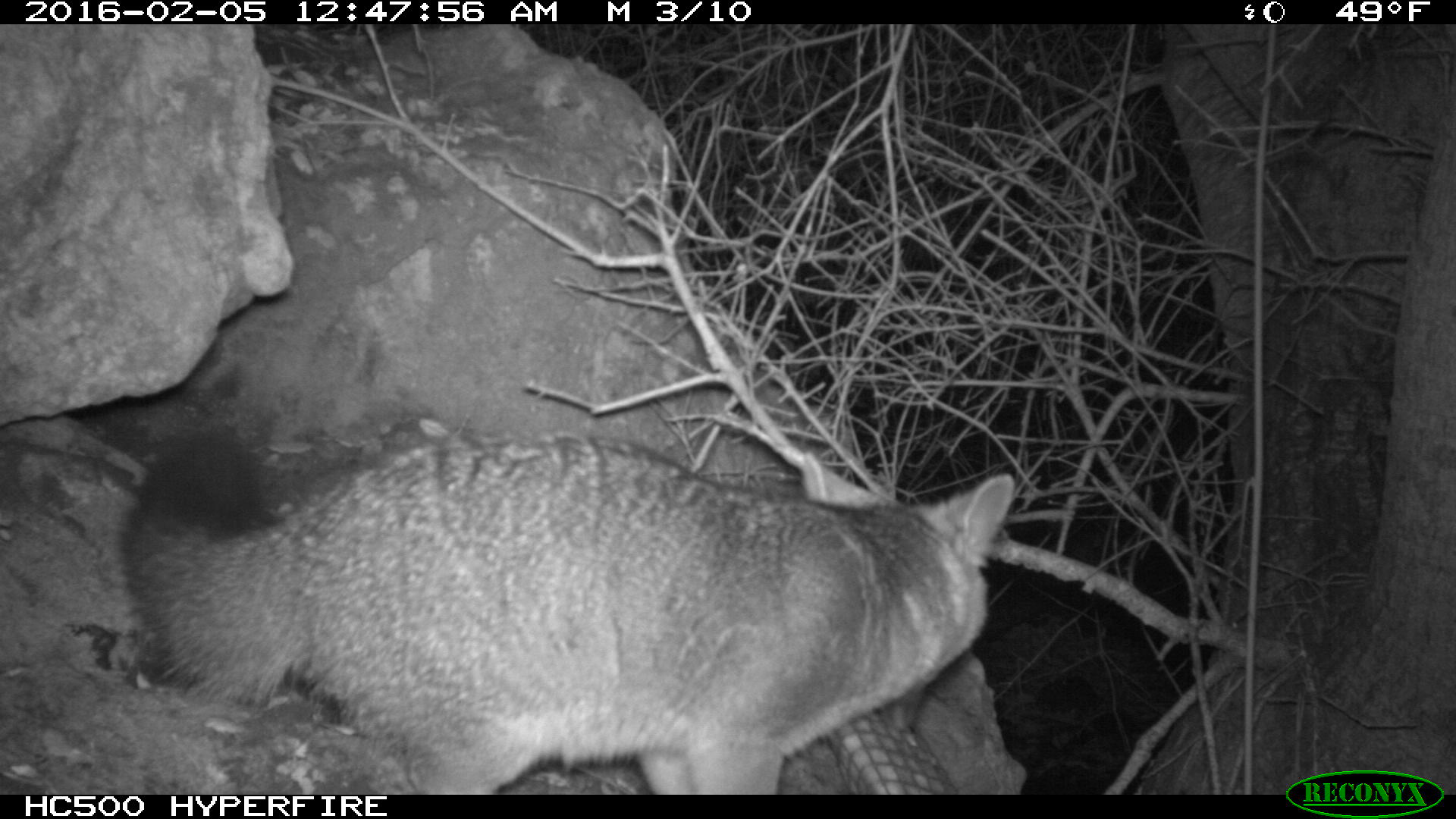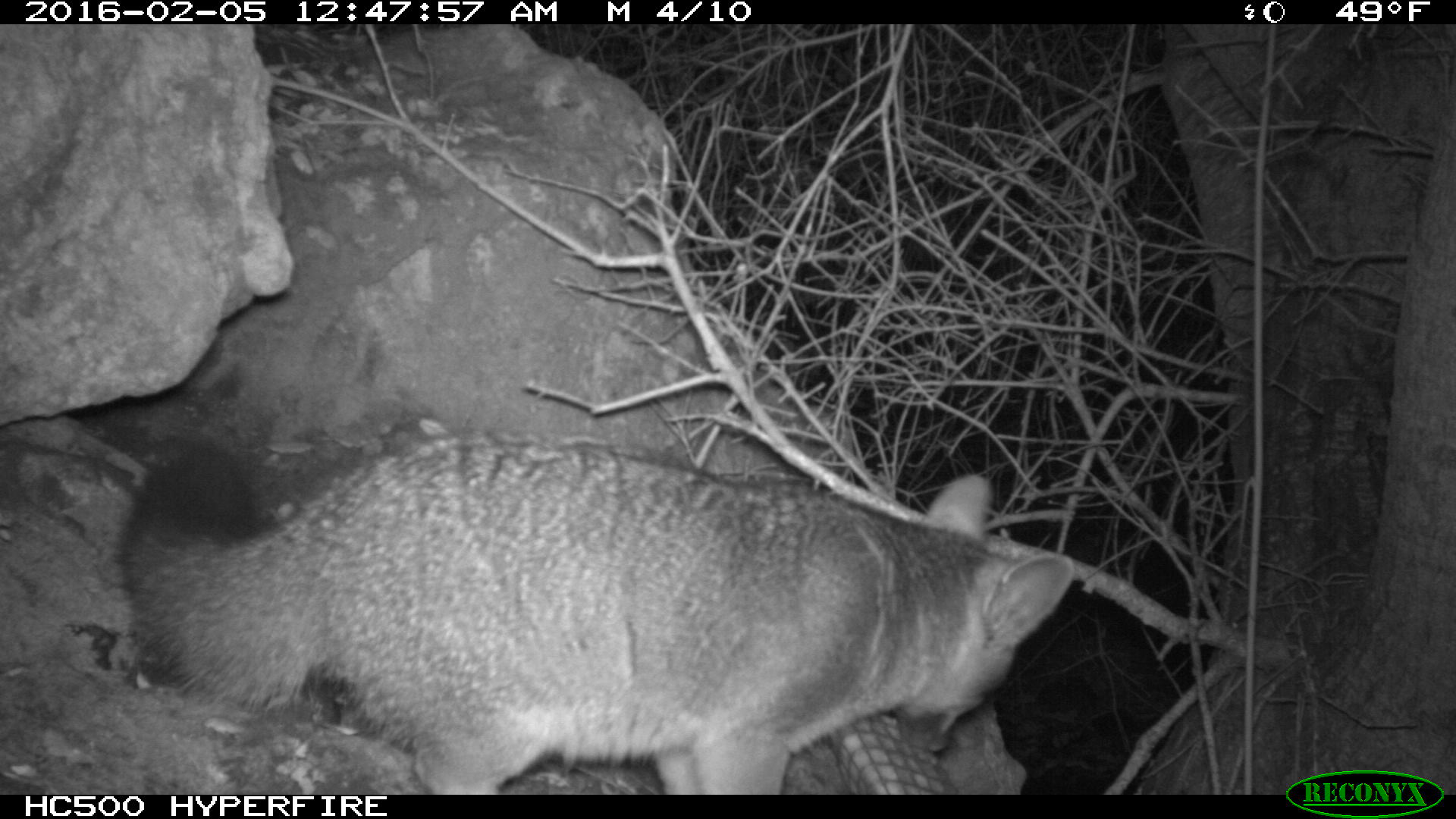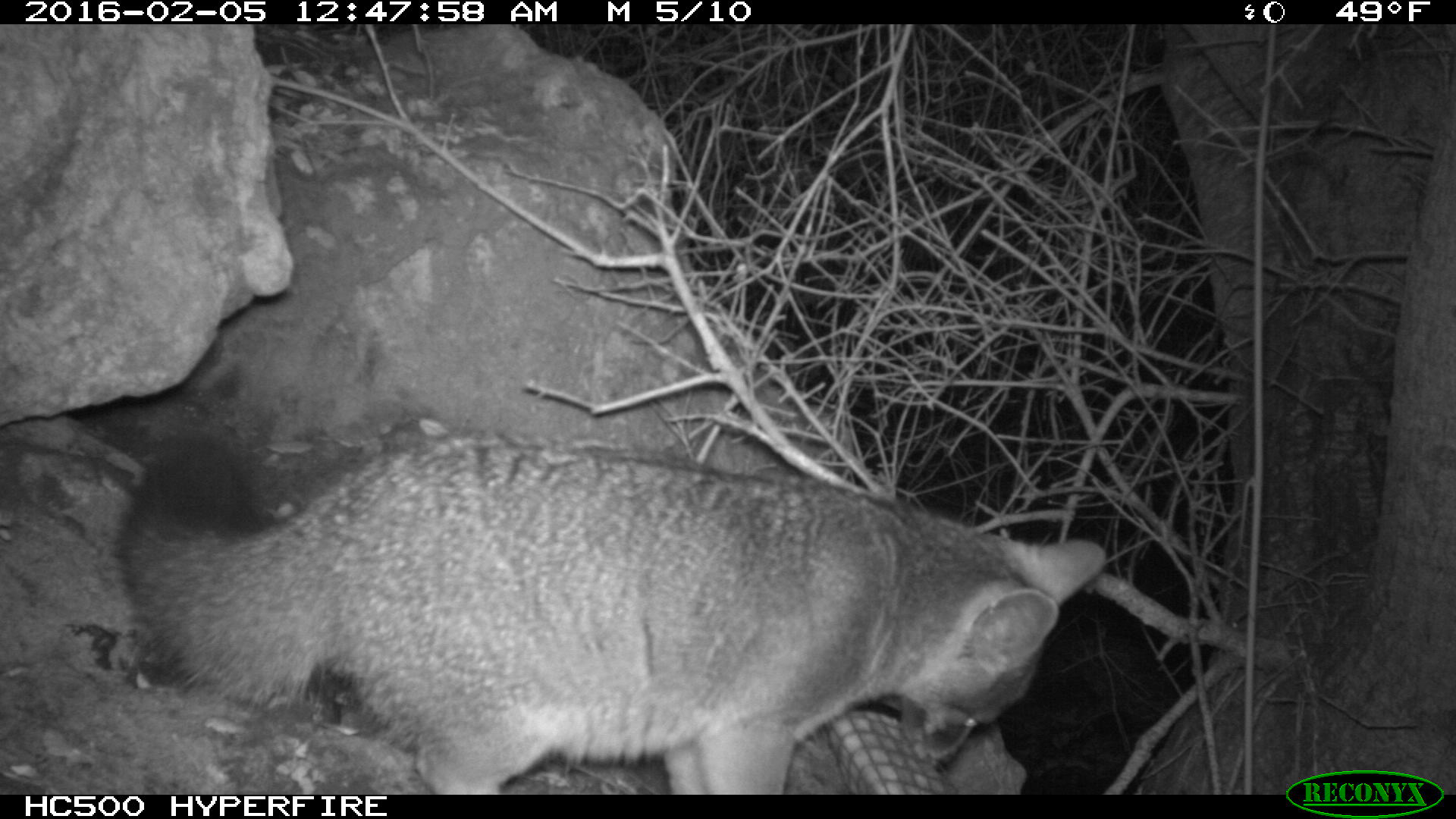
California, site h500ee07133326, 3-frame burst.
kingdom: Animalia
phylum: Chordata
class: Mammalia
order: Carnivora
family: Canidae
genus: Urocyon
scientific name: Urocyon littoralis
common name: island fox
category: fox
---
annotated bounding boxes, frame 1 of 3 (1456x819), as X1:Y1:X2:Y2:
fox: 121:429:1015:794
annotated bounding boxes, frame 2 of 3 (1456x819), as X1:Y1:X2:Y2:
fox: 113:424:1075:794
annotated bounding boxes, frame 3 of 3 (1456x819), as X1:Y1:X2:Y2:
fox: 108:419:1106:793